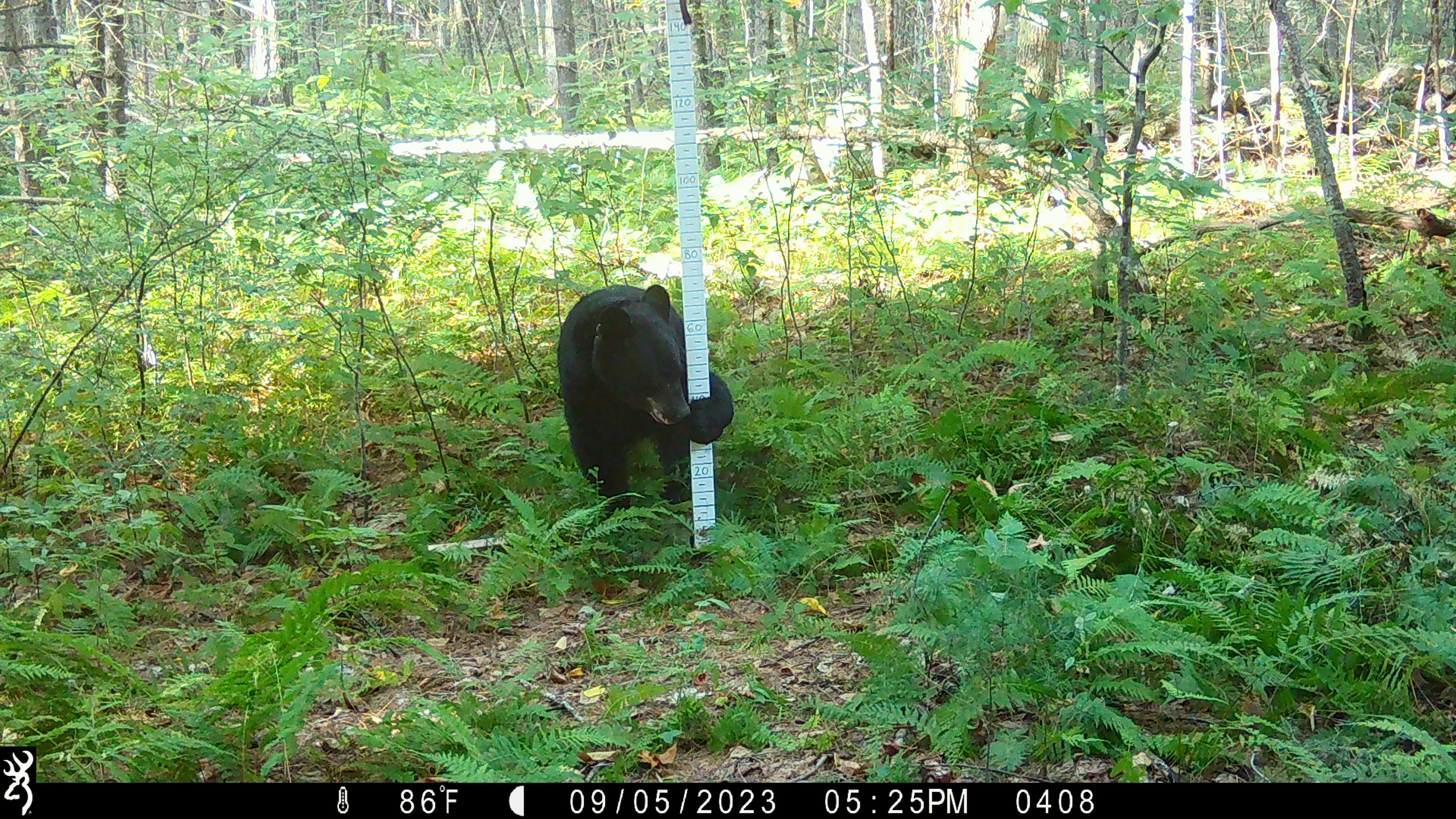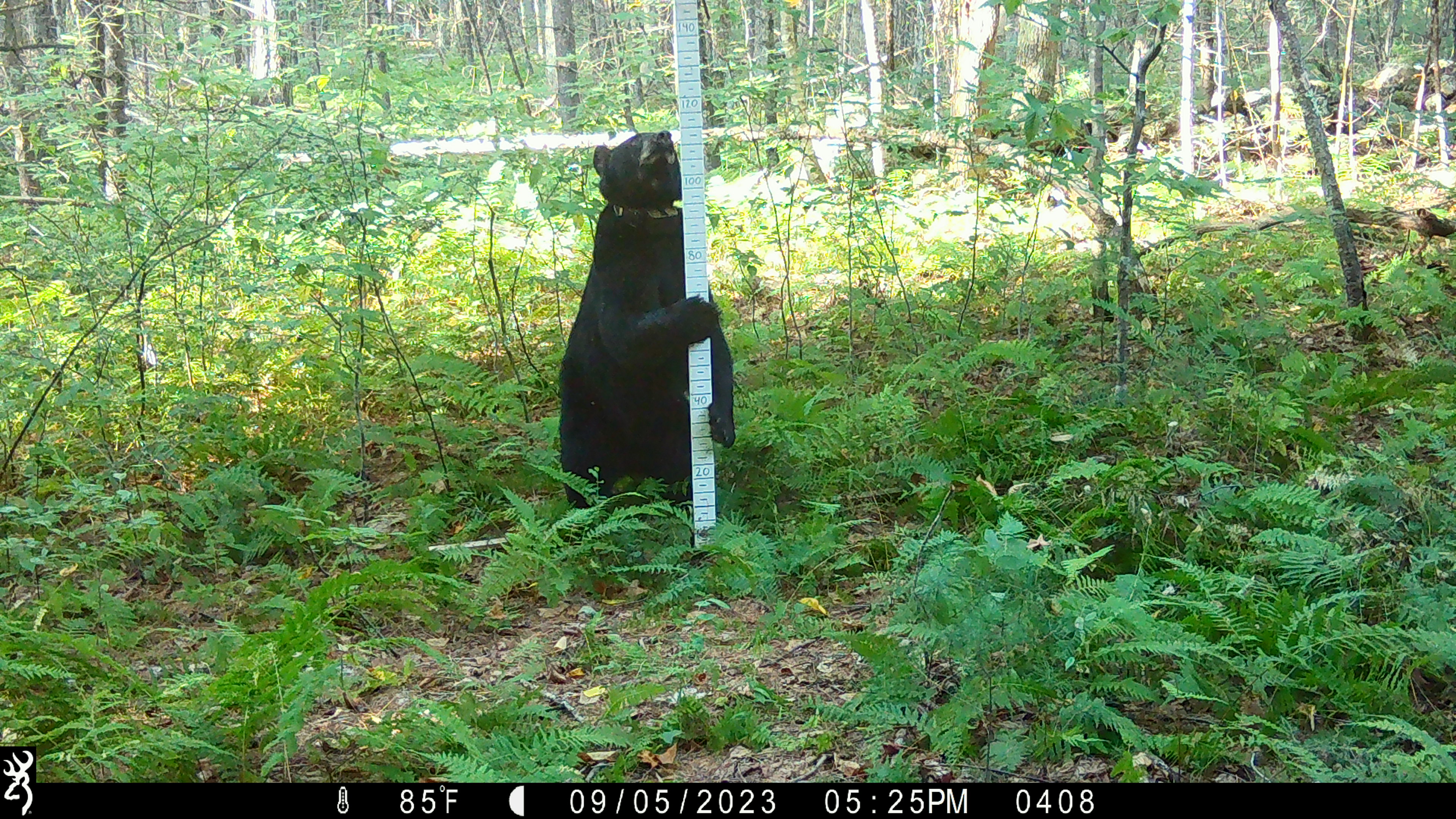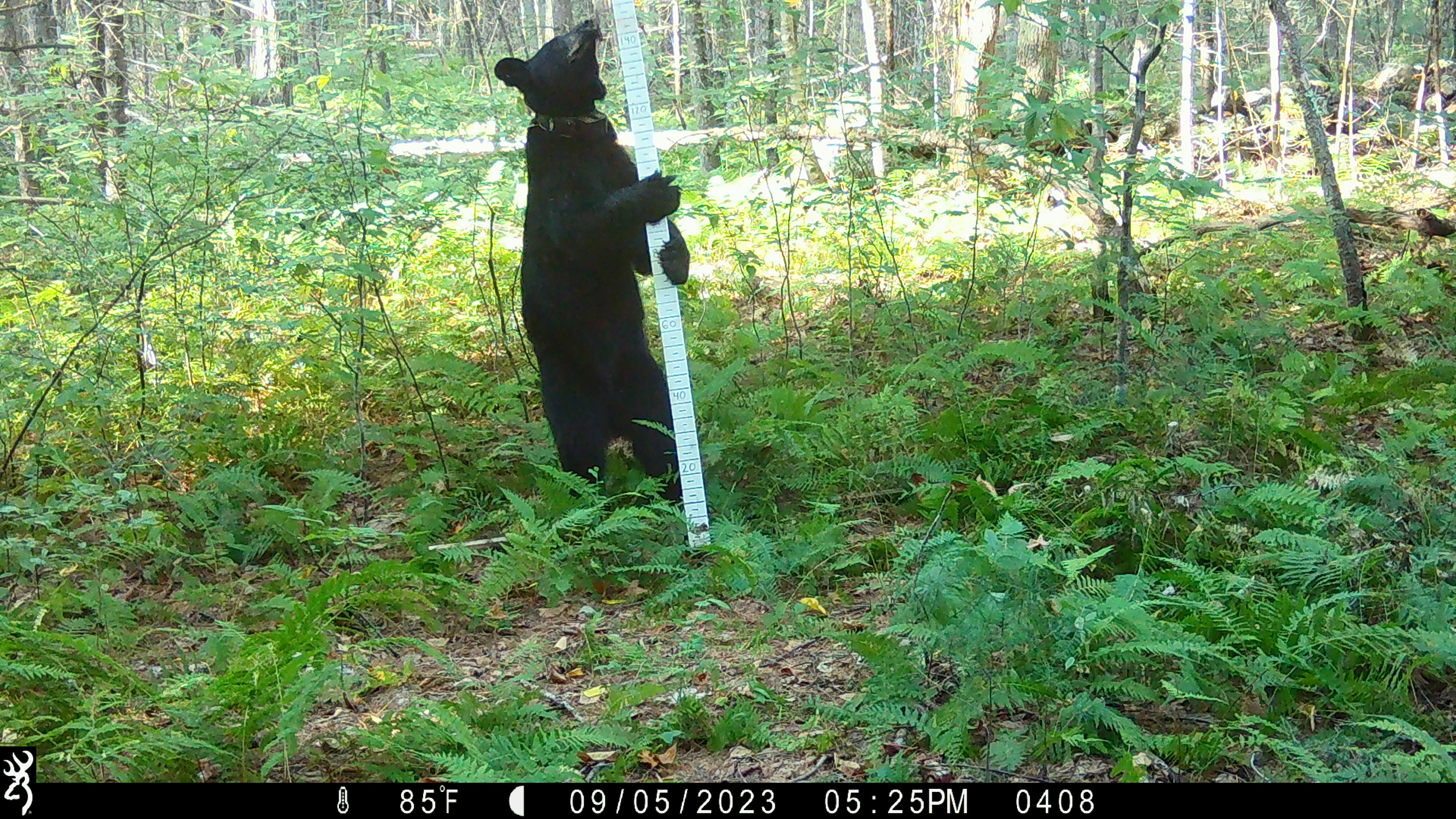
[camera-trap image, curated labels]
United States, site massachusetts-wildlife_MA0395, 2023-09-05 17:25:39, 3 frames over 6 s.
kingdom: Animalia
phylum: Chordata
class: Mammalia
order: Carnivora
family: Ursidae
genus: Ursus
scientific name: Ursus americanus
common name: black bear